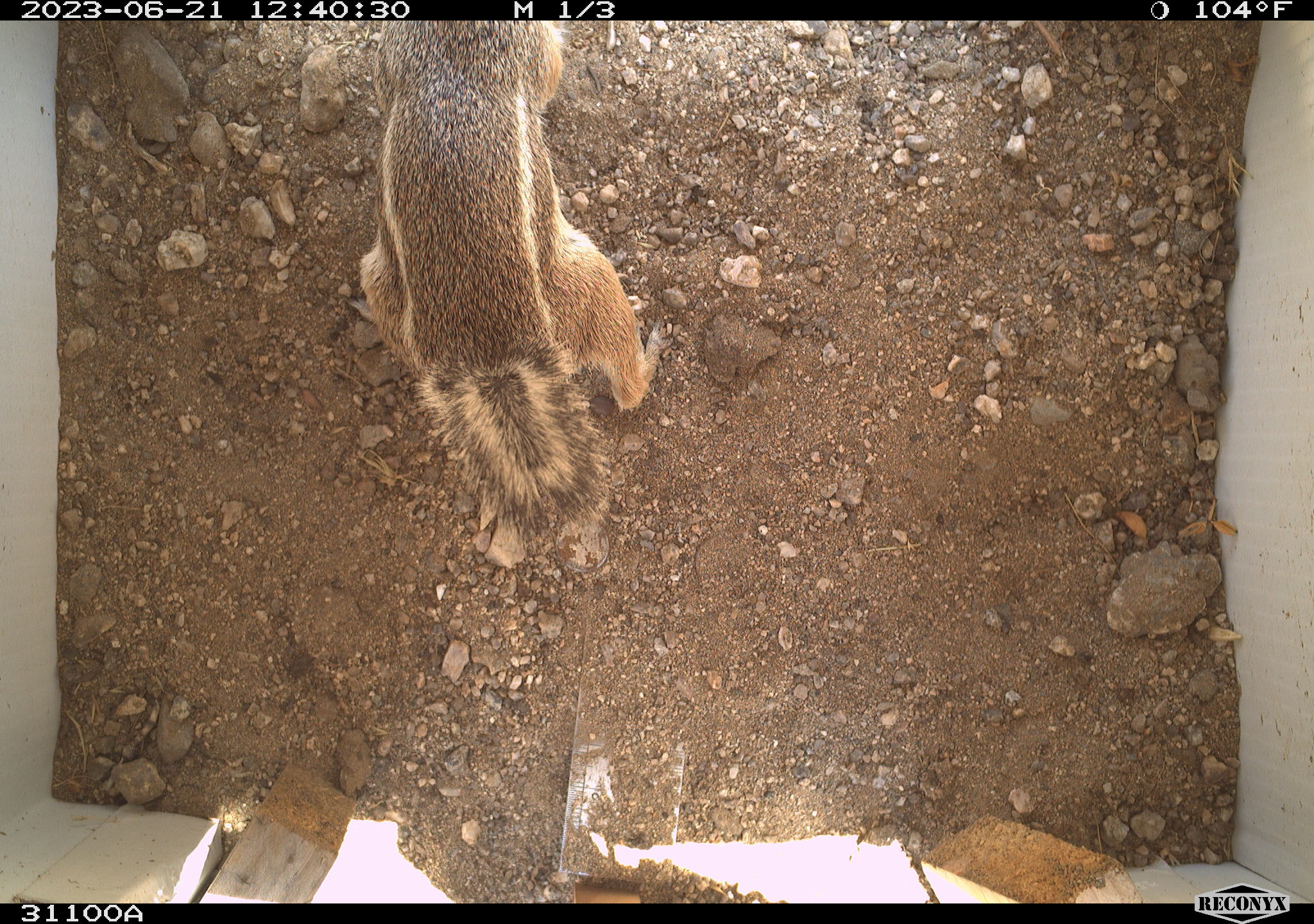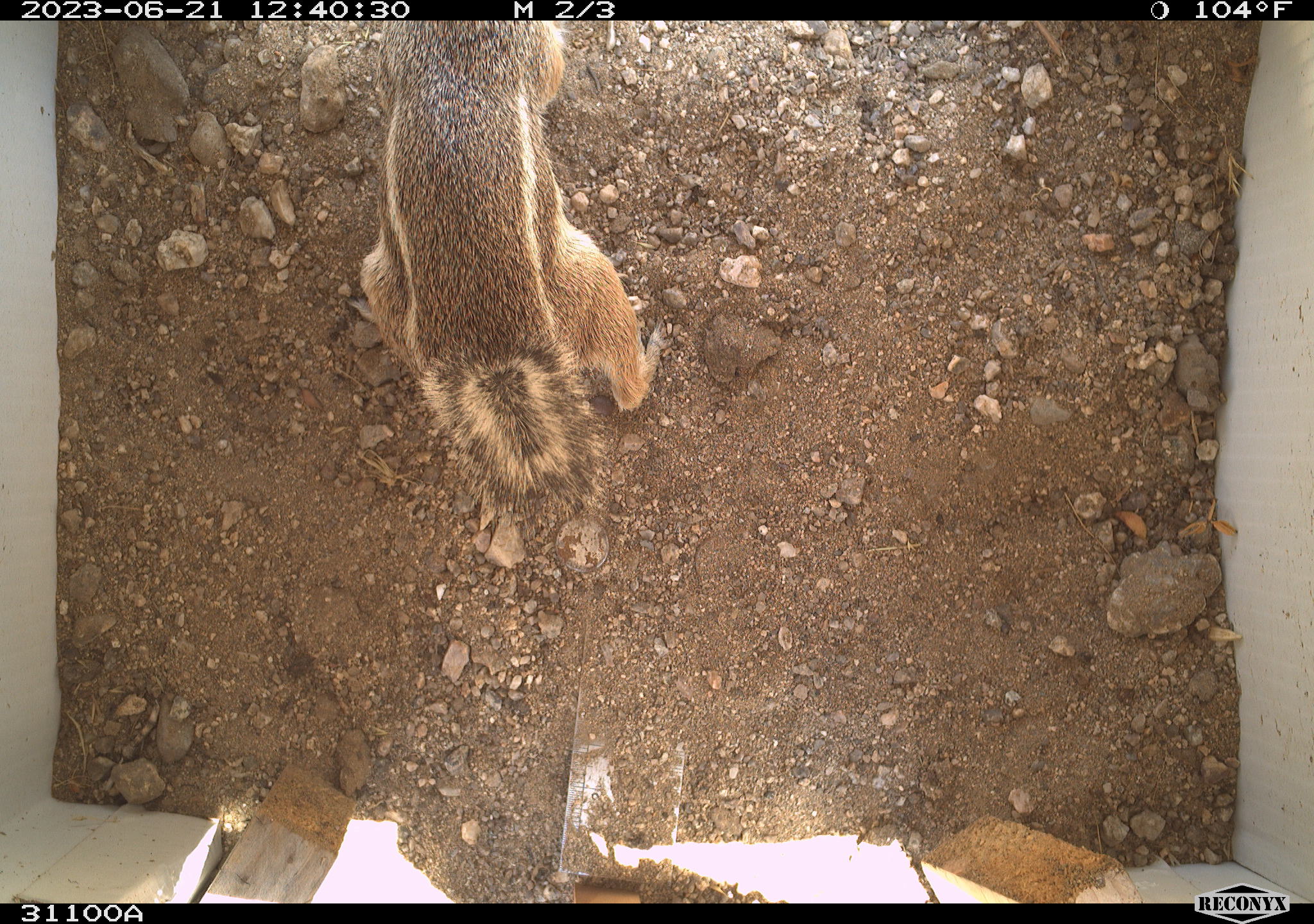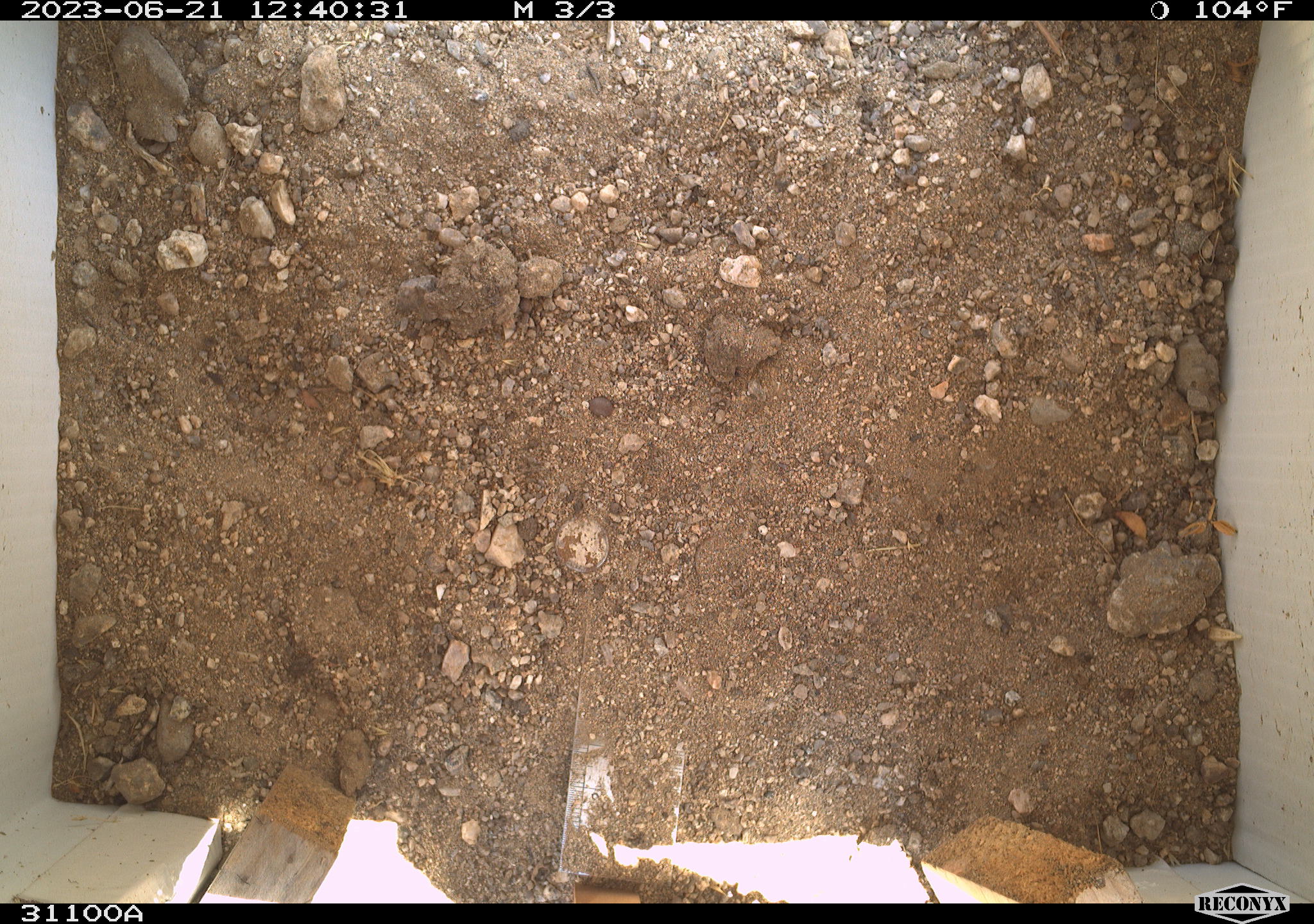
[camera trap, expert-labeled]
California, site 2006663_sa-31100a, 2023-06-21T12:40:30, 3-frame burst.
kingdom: Animalia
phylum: Chordata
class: Mammalia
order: Rodentia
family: Sciuridae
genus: Ammospermophilus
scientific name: Ammospermophilus leucurus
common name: white-tailed antelope squirrel